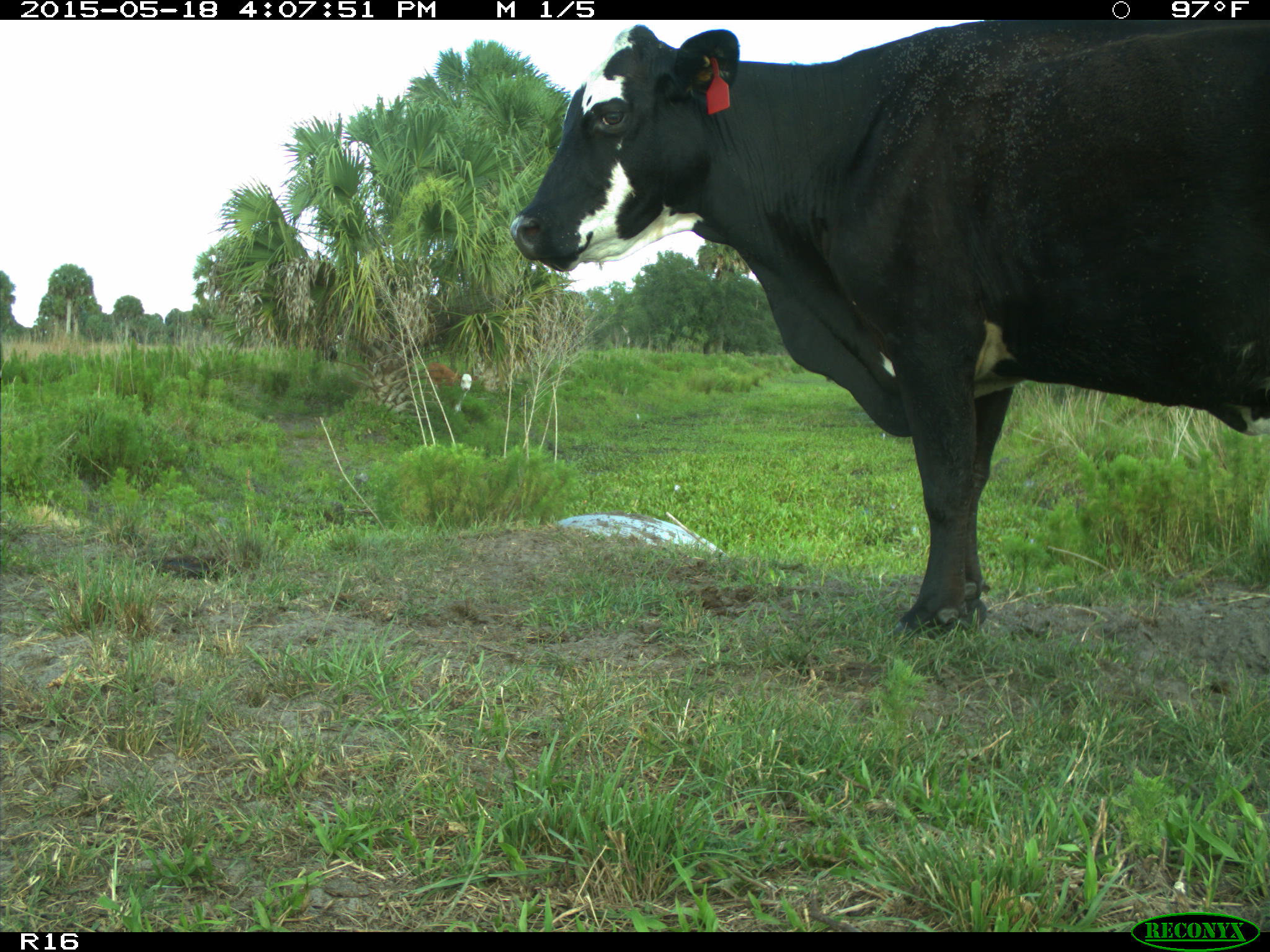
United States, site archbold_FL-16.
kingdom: Animalia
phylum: Chordata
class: Mammalia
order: Artiodactyla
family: Bovidae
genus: Bos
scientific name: Bos taurus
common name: domestic cow